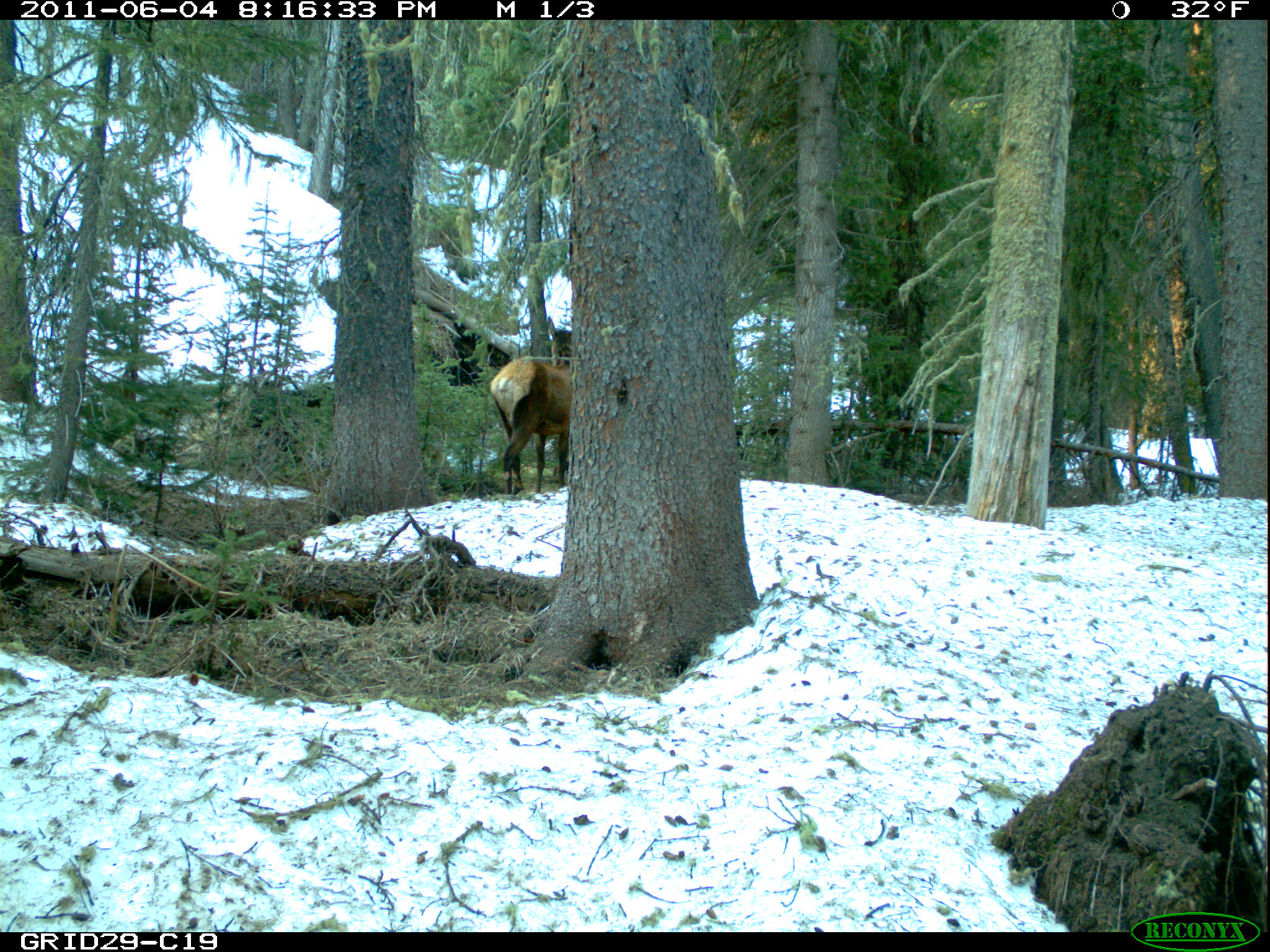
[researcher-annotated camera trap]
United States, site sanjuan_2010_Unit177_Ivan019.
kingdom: Animalia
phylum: Chordata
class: Mammalia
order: Artiodactyla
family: Cervidae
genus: Cervus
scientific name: Cervus elaphus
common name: red deer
Cervus elaphus (red deer).